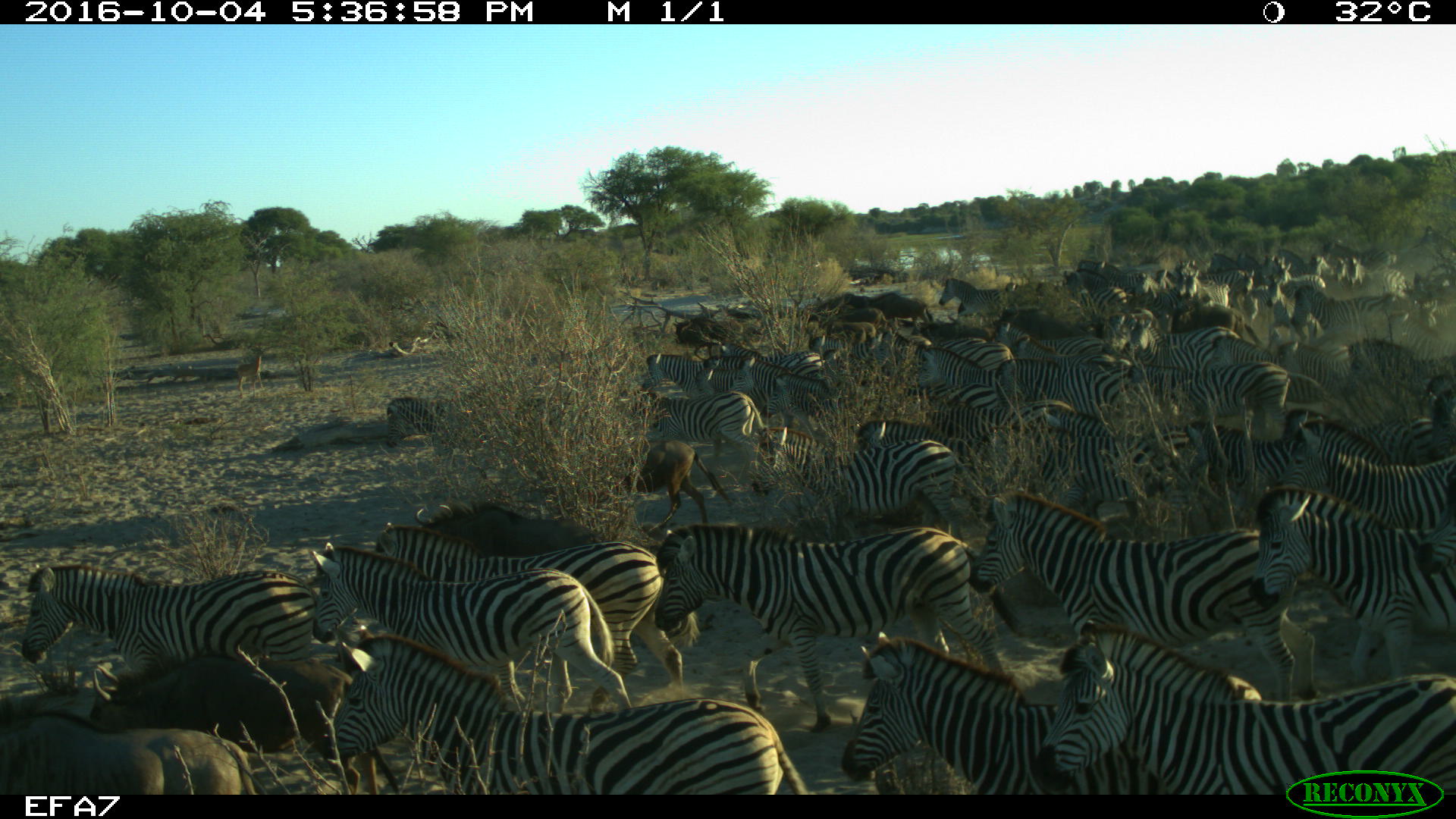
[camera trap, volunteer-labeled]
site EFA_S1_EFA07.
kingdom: Animalia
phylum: Chordata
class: Mammalia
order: Artiodactyla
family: Bovidae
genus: Connochaetes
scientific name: Connochaetes taurinus taurinus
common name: blue wildebeest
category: wildebeestblue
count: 7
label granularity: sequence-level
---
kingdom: Animalia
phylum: Chordata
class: Mammalia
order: Perissodactyla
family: Equidae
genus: Equus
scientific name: Equus quagga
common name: plains zebra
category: zebraplains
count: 11-50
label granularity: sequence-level